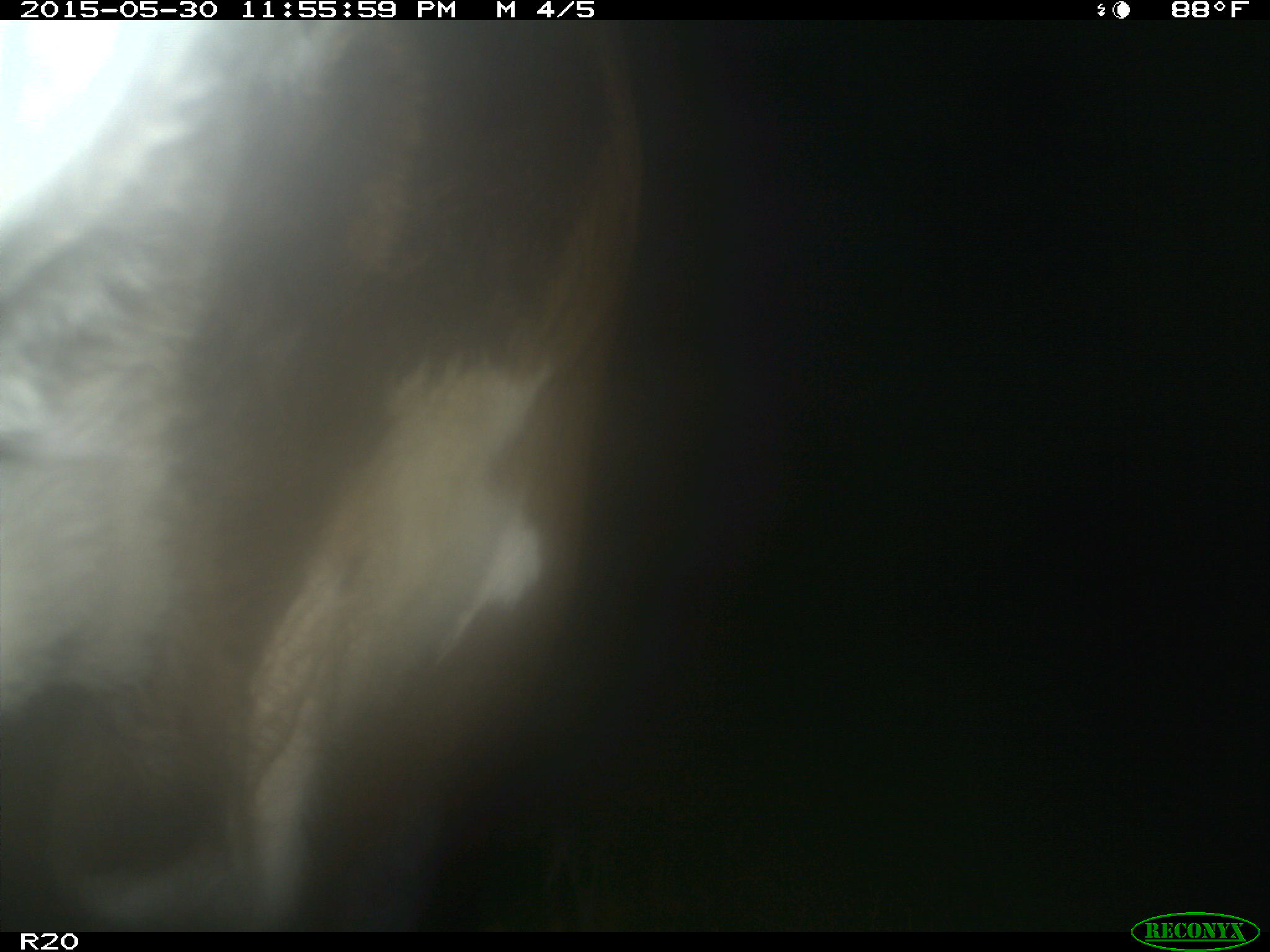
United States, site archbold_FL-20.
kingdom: Animalia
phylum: Chordata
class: Mammalia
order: Artiodactyla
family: Bovidae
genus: Bos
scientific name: Bos taurus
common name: domestic cow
Bos taurus (domestic cow).